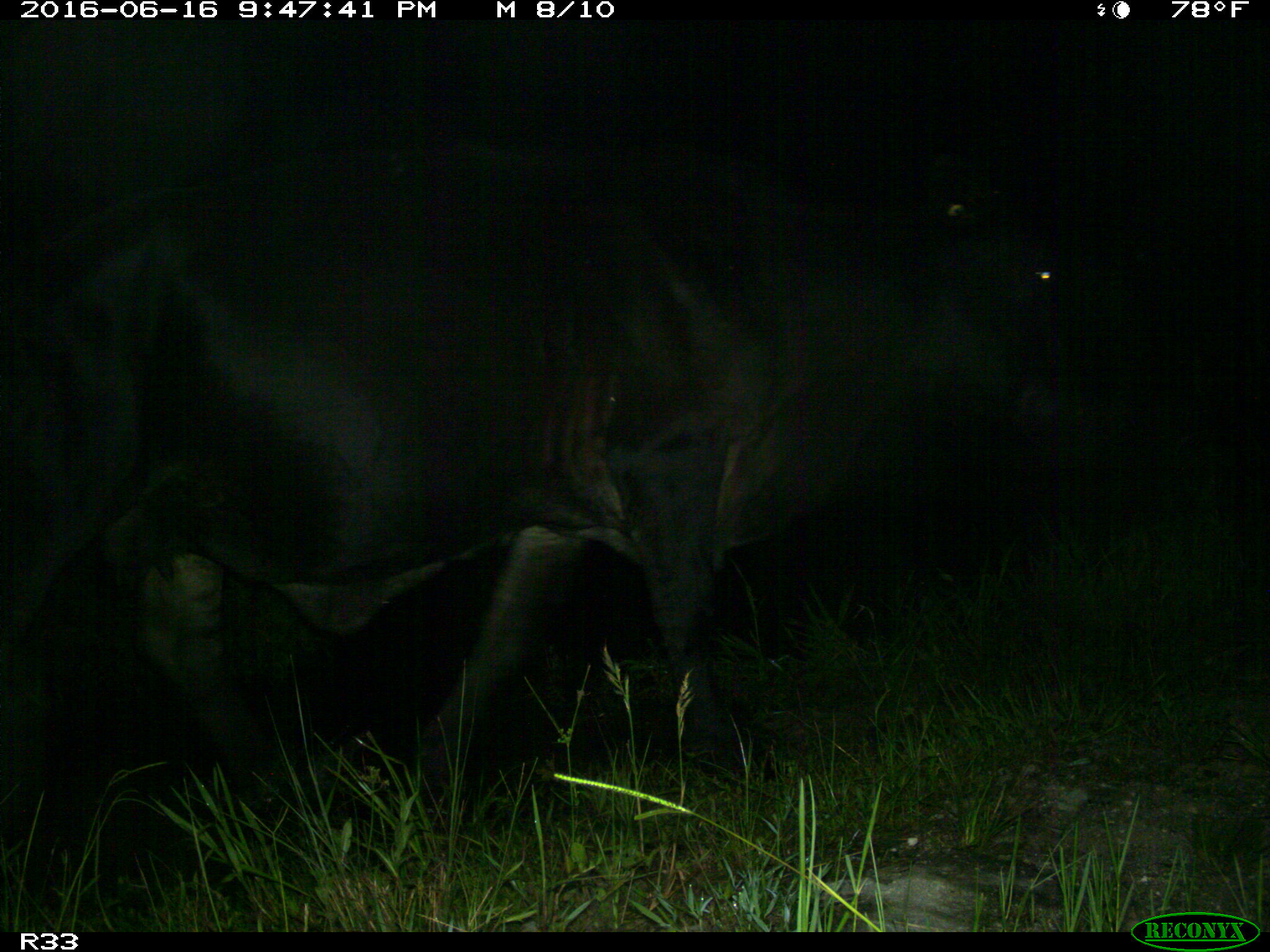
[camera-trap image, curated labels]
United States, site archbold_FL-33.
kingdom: Animalia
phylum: Chordata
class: Mammalia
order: Artiodactyla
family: Bovidae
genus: Bos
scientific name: Bos taurus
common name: domestic cow